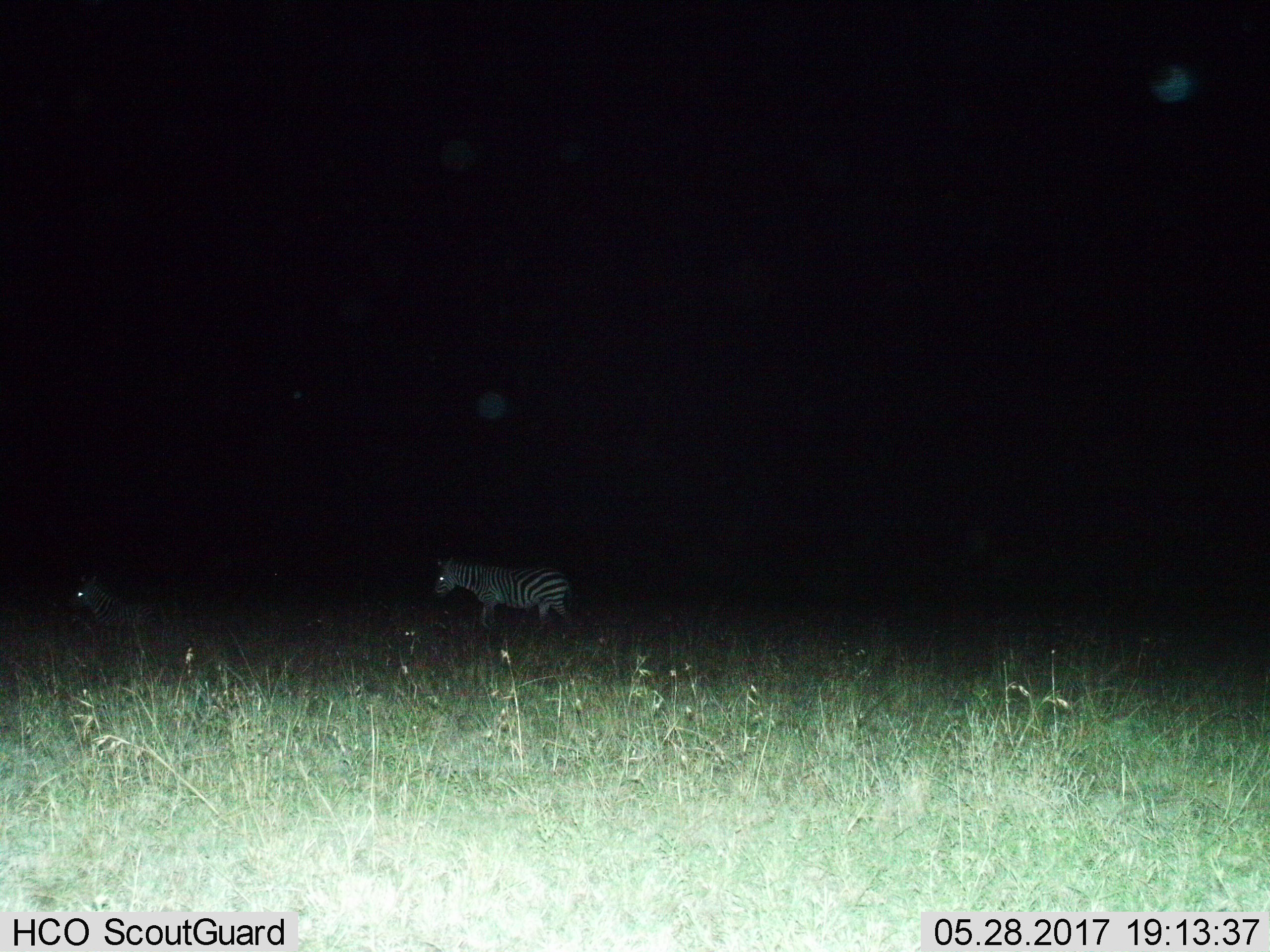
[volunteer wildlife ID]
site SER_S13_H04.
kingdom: Animalia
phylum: Chordata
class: Mammalia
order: Perissodactyla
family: Equidae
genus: Equus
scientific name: Equus quagga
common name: plains zebra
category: zebraplains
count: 2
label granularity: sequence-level